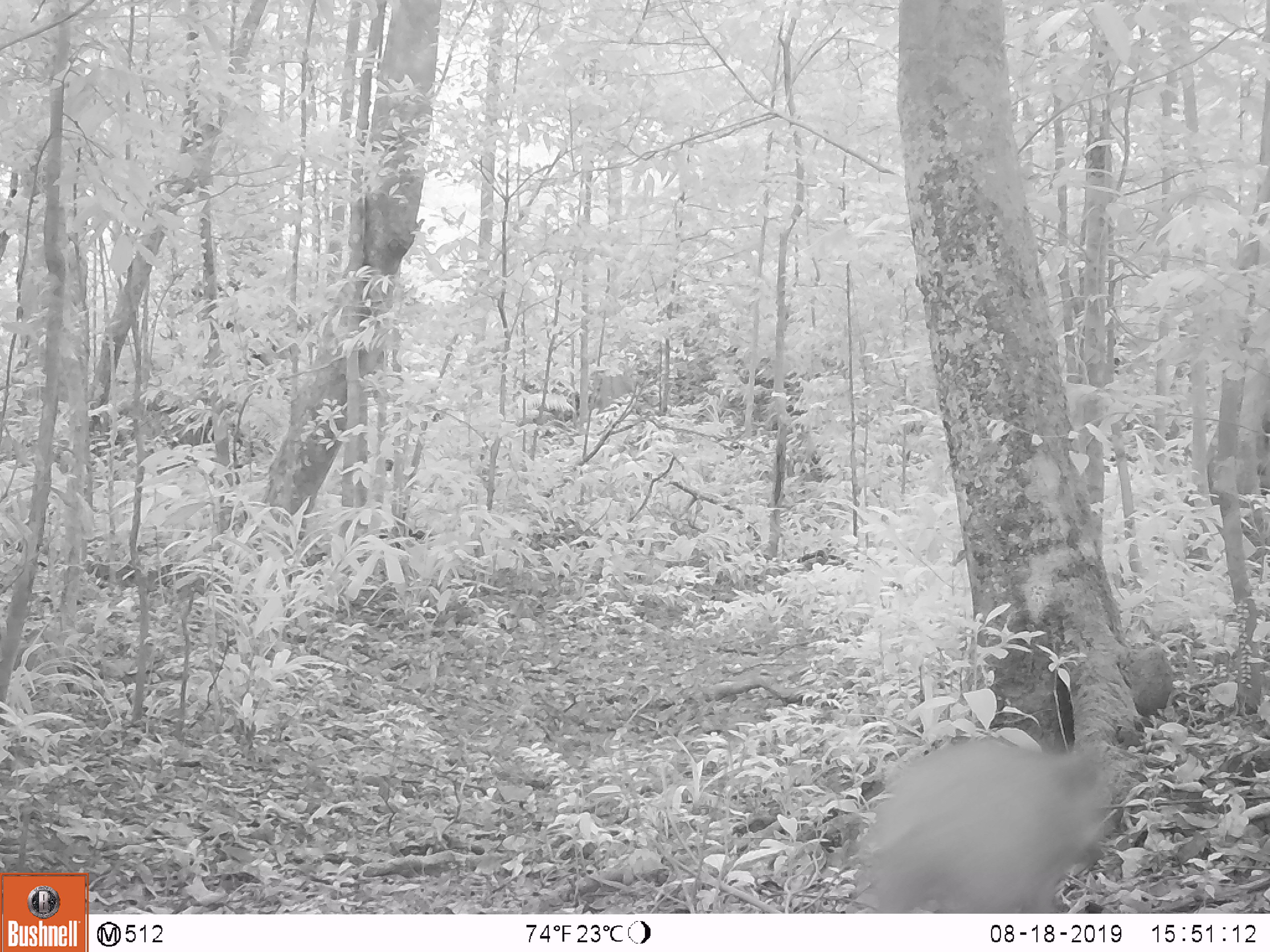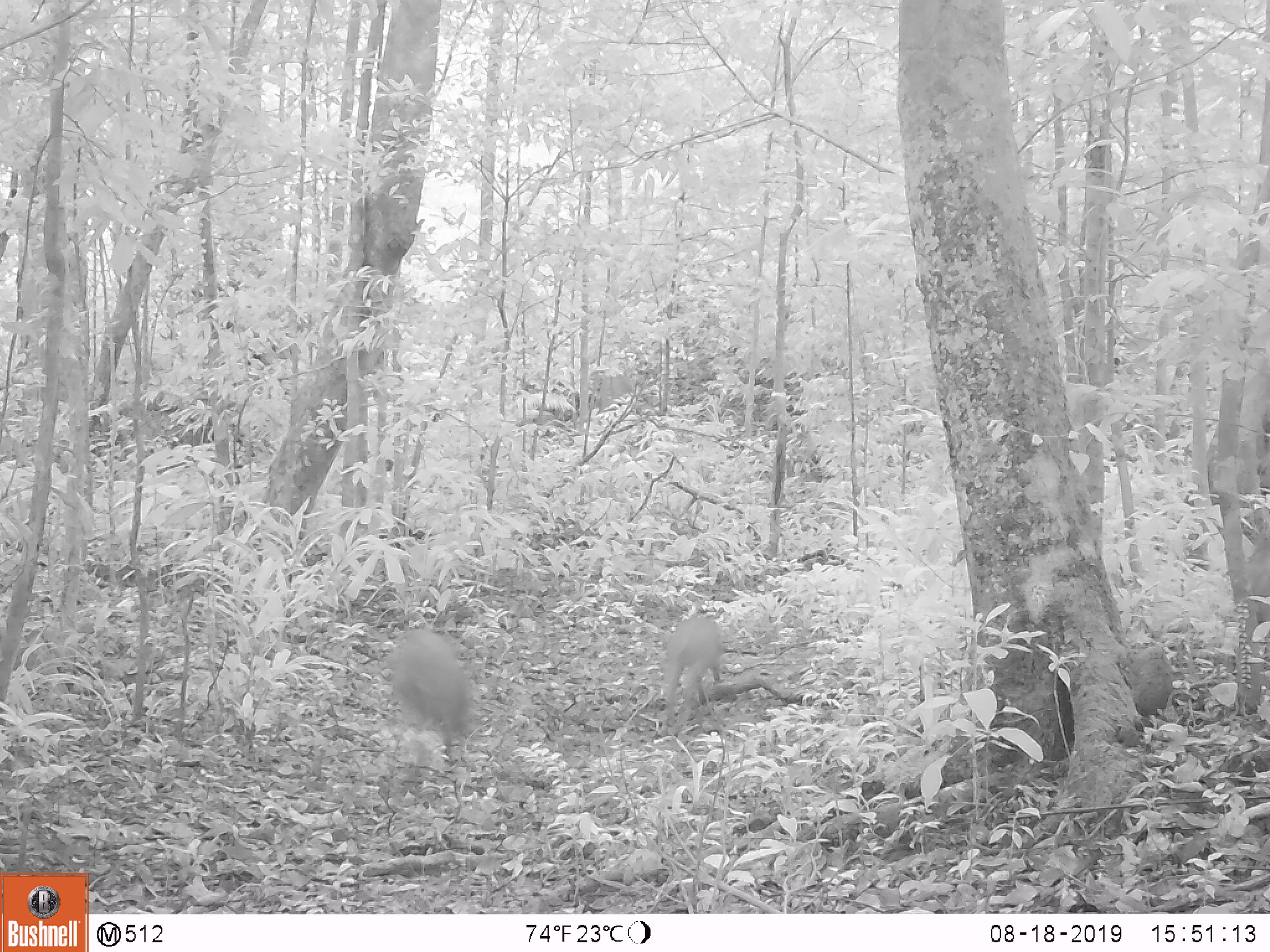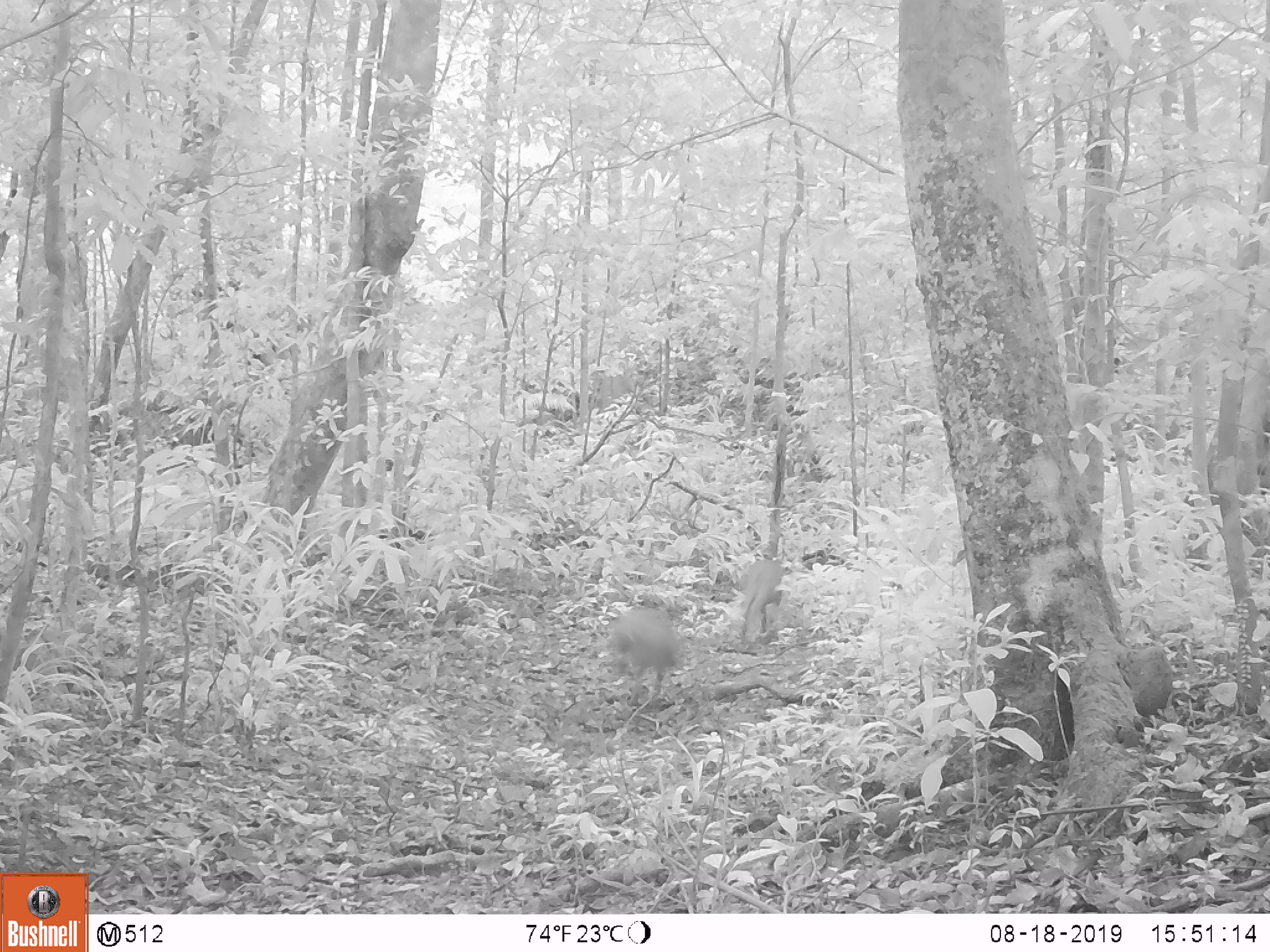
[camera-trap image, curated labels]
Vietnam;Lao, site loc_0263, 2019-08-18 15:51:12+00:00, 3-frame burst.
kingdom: Animalia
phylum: Chordata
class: Mammalia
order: Artiodactyla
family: Suidae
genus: Sus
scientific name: Sus scrofa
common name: eurasian wild pig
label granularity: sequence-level